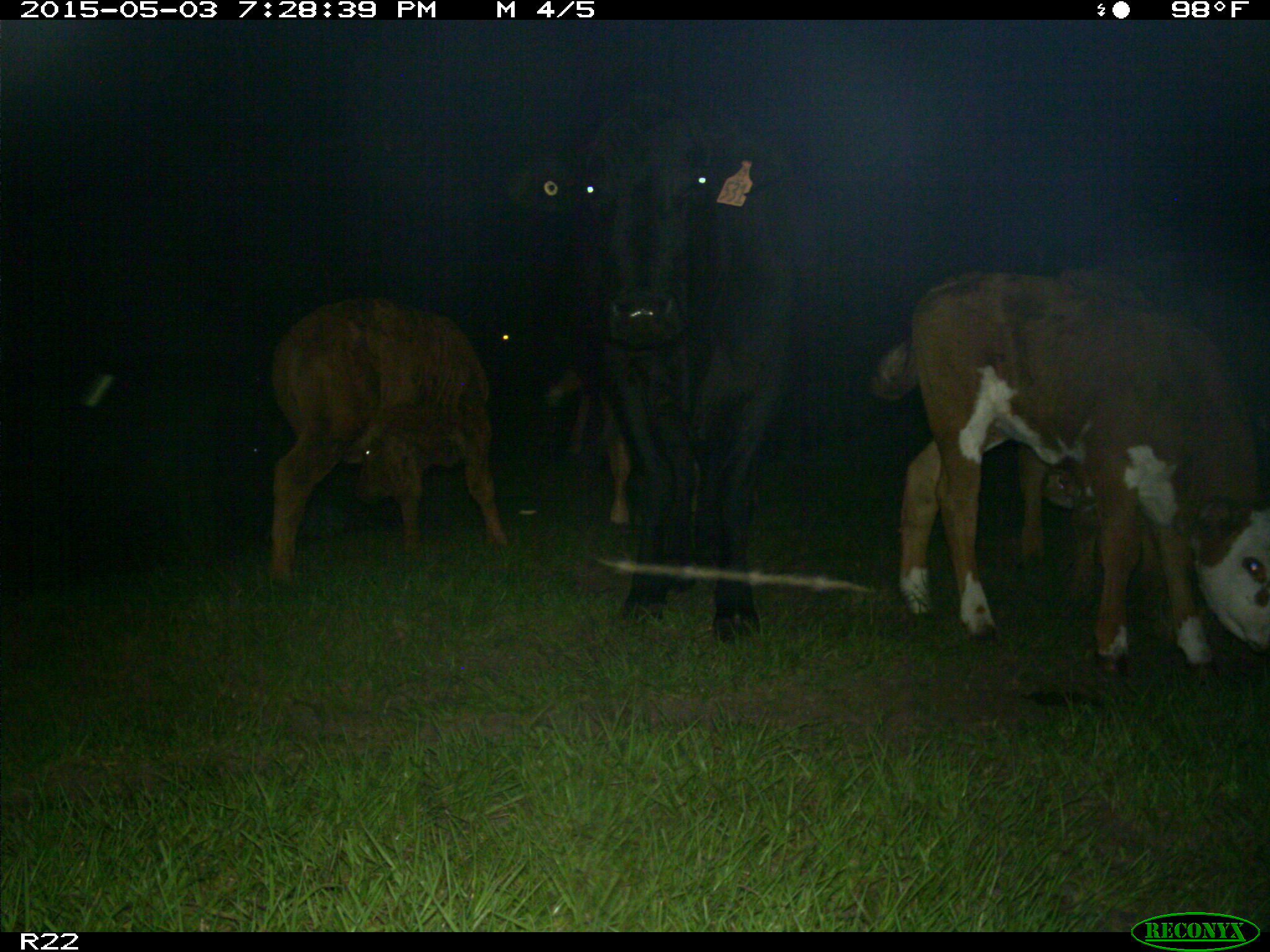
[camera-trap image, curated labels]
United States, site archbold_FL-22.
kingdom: Animalia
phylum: Chordata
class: Mammalia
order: Artiodactyla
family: Bovidae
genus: Bos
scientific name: Bos taurus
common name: domestic cow